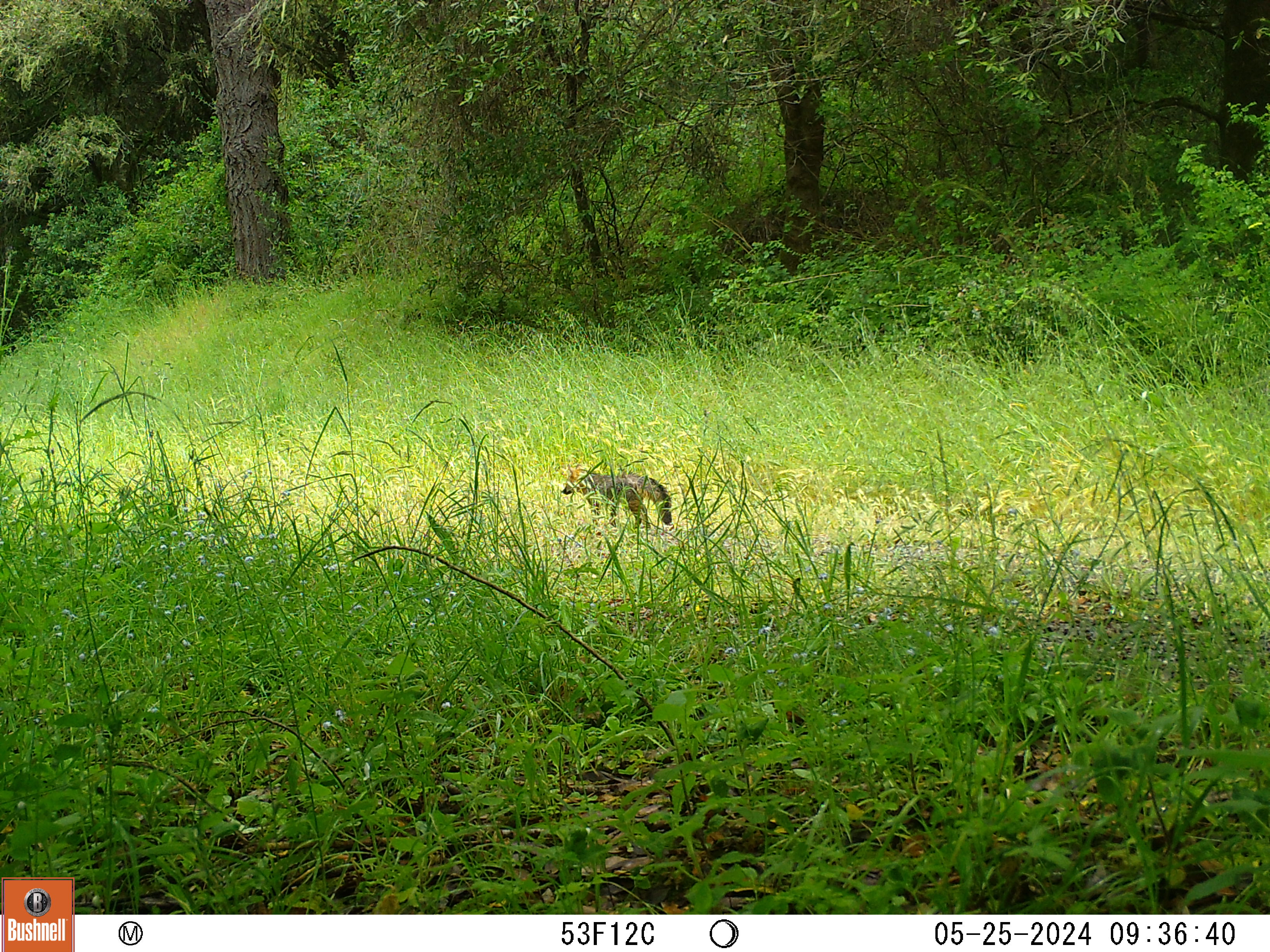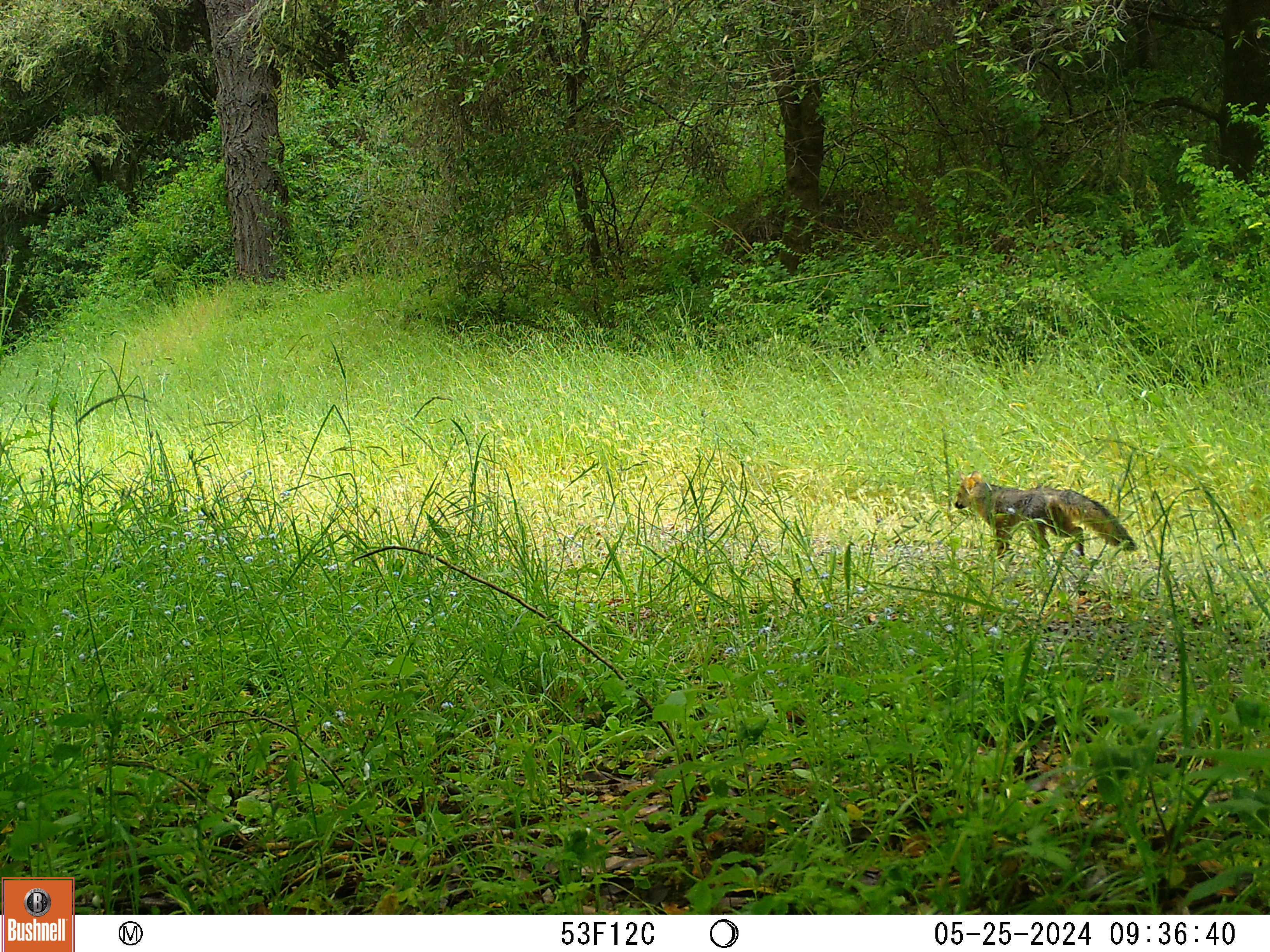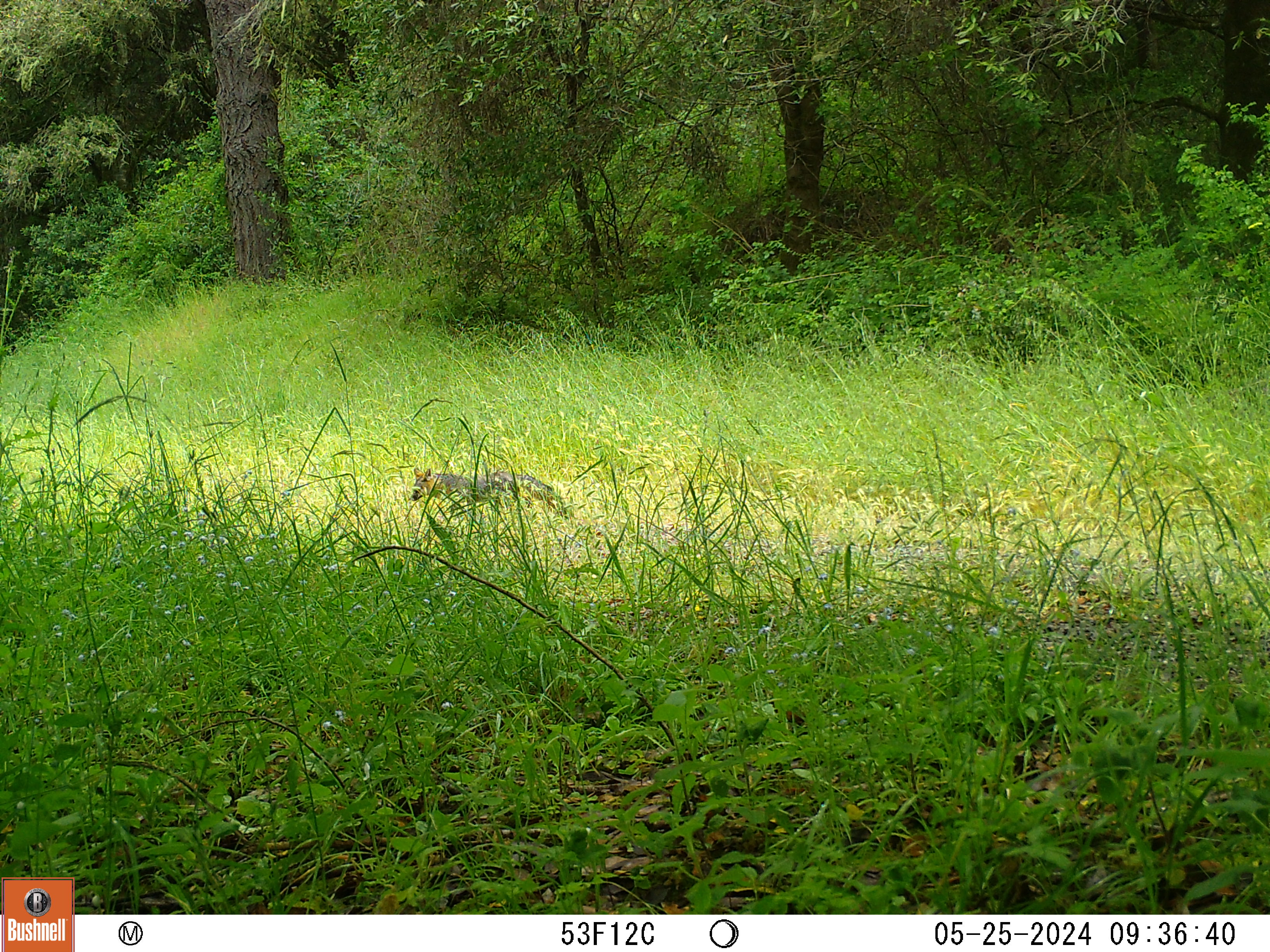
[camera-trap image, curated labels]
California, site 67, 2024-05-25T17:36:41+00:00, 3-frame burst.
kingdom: Animalia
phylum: Chordata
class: Mammalia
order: Carnivora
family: Canidae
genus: Urocyon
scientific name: Urocyon cinereoargenteus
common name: gray fox